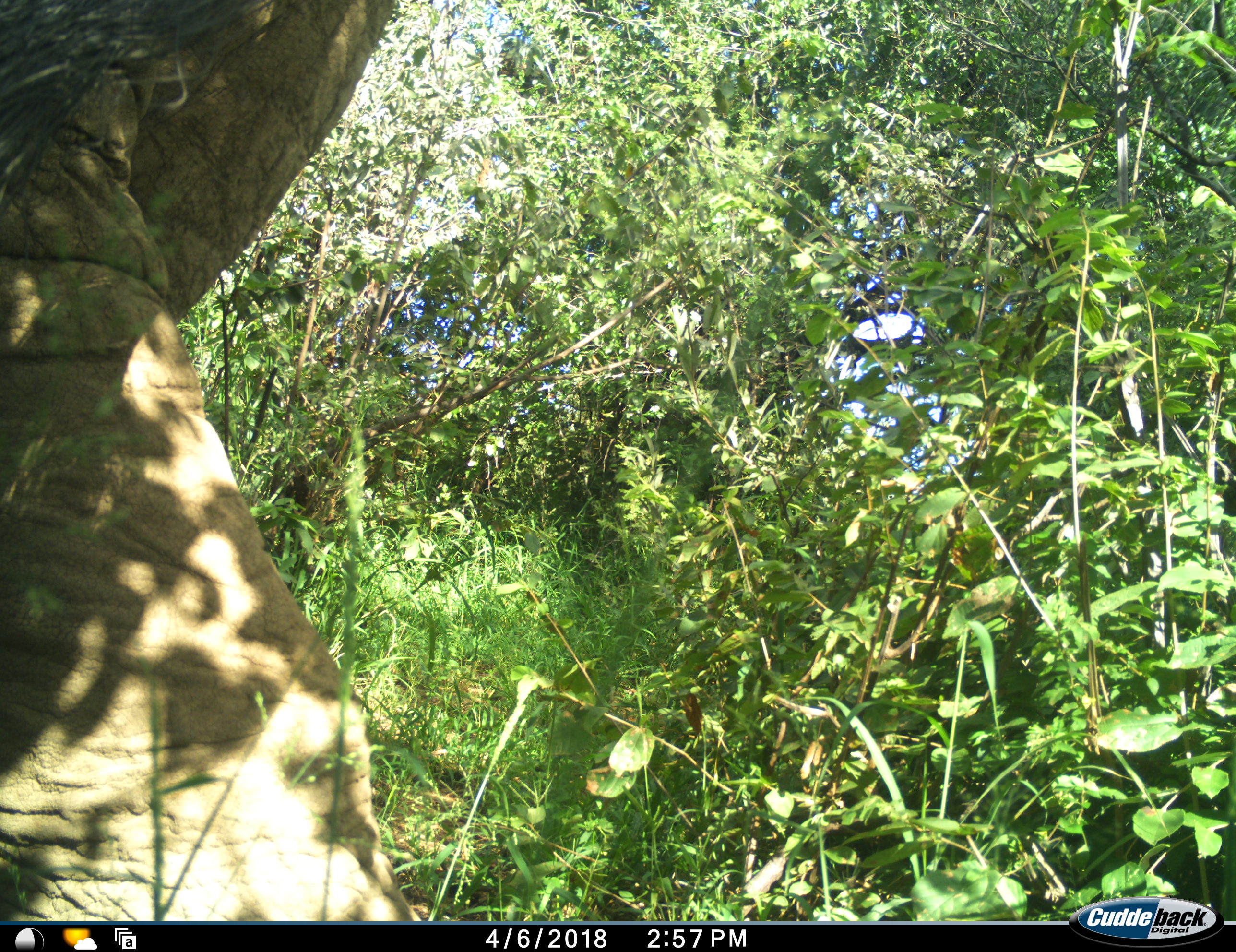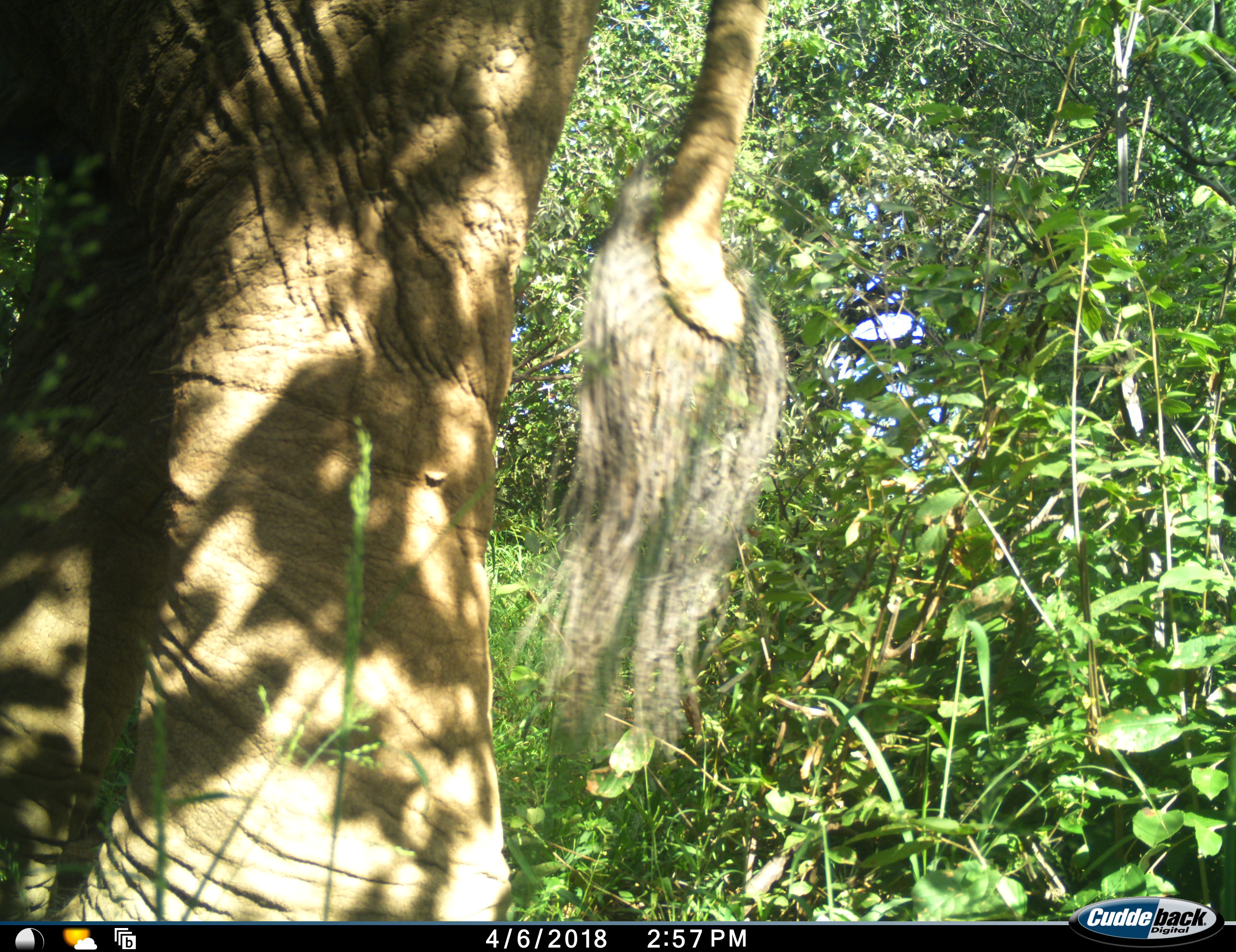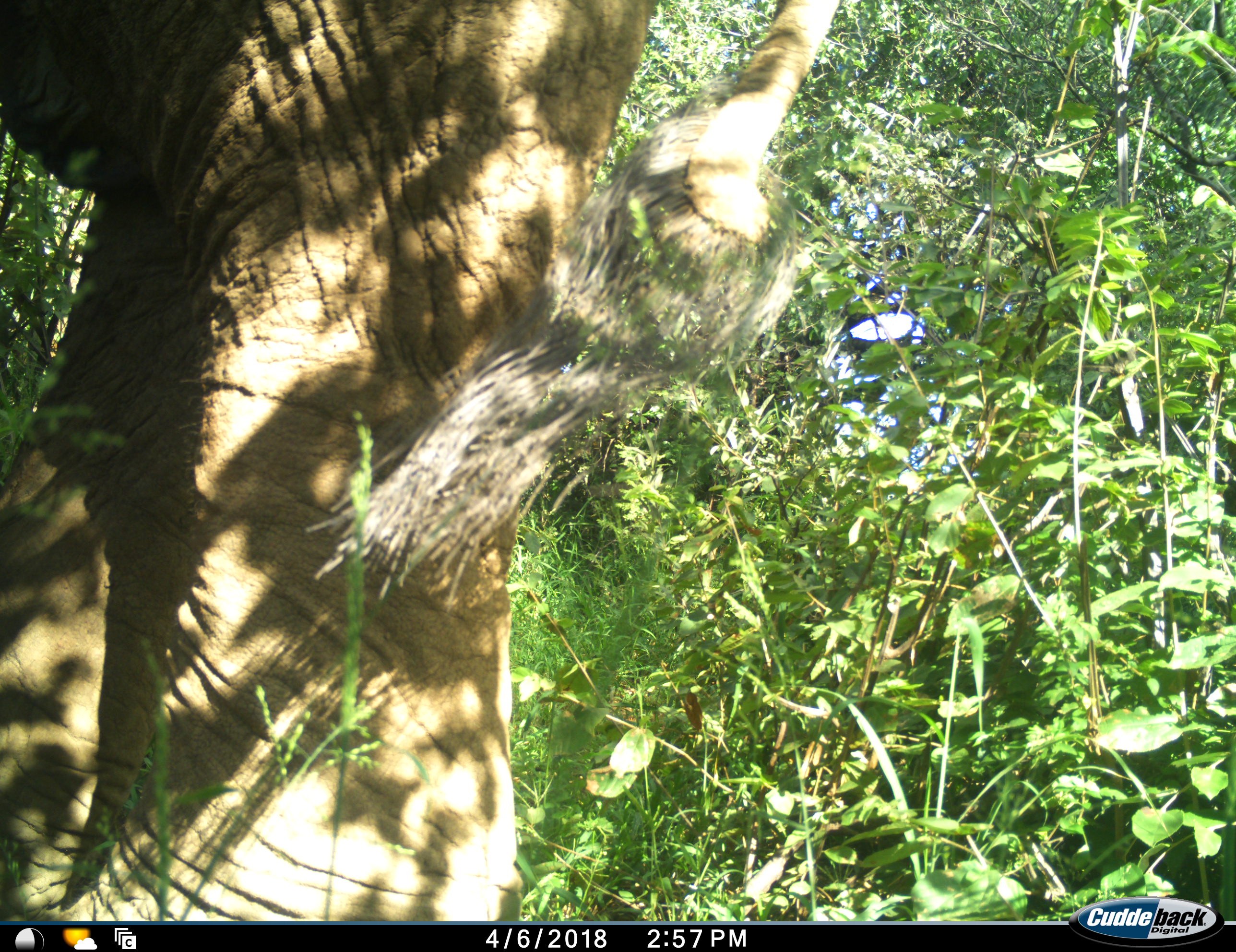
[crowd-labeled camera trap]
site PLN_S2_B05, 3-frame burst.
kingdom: Animalia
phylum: Chordata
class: Mammalia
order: Proboscidea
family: Elephantidae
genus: Loxodonta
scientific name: Loxodonta africana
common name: african bush elephant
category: elephant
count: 1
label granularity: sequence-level